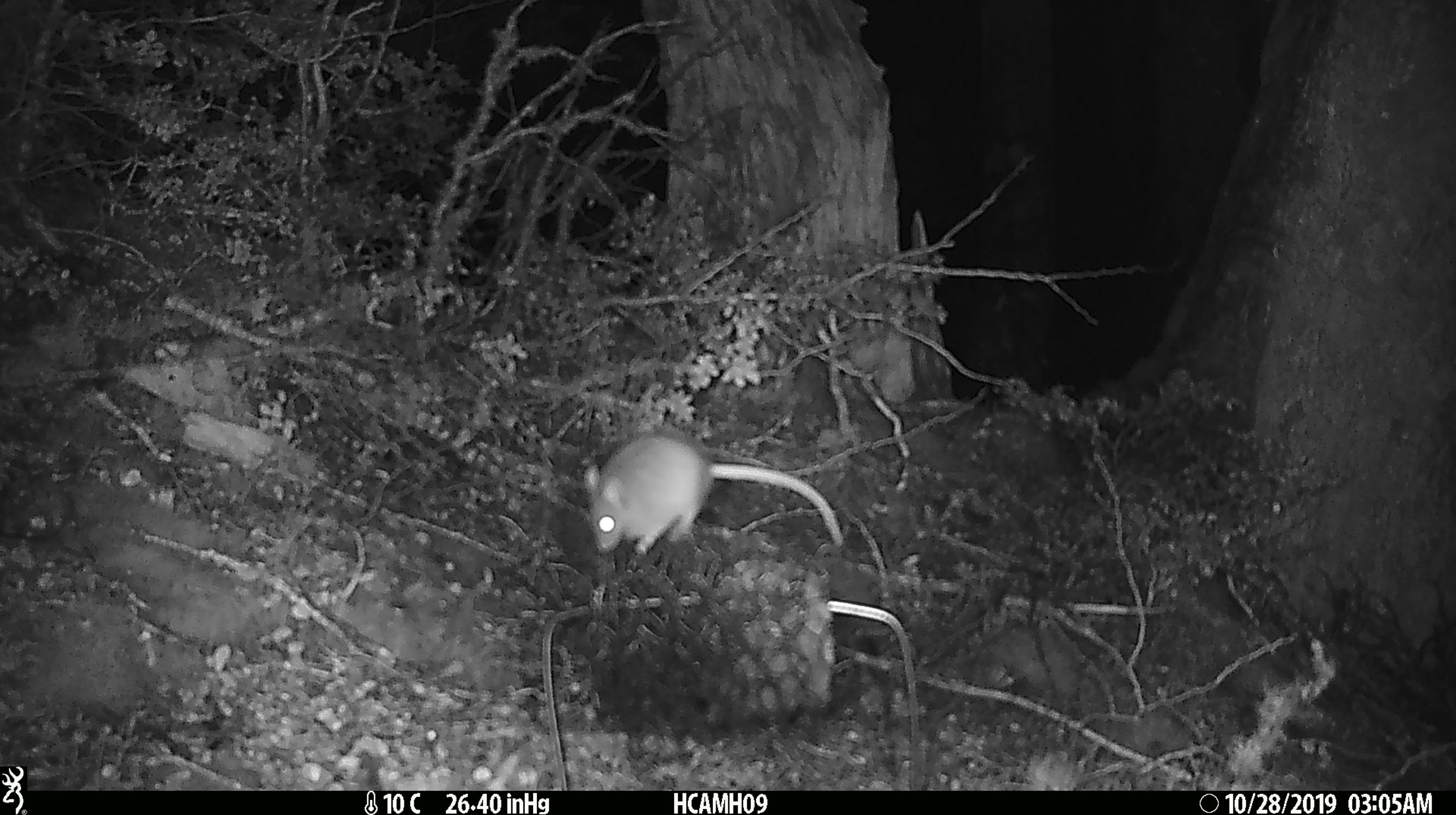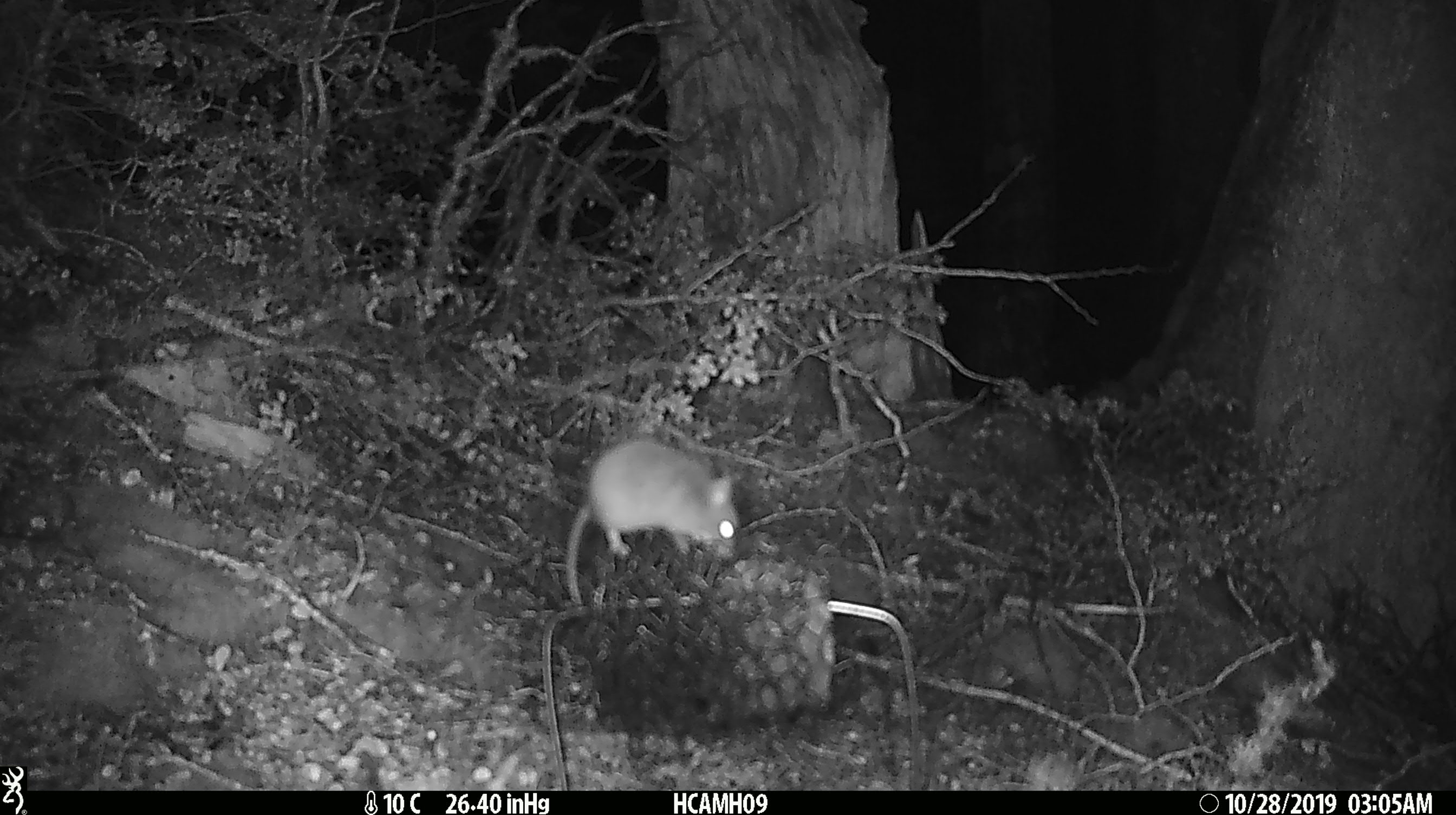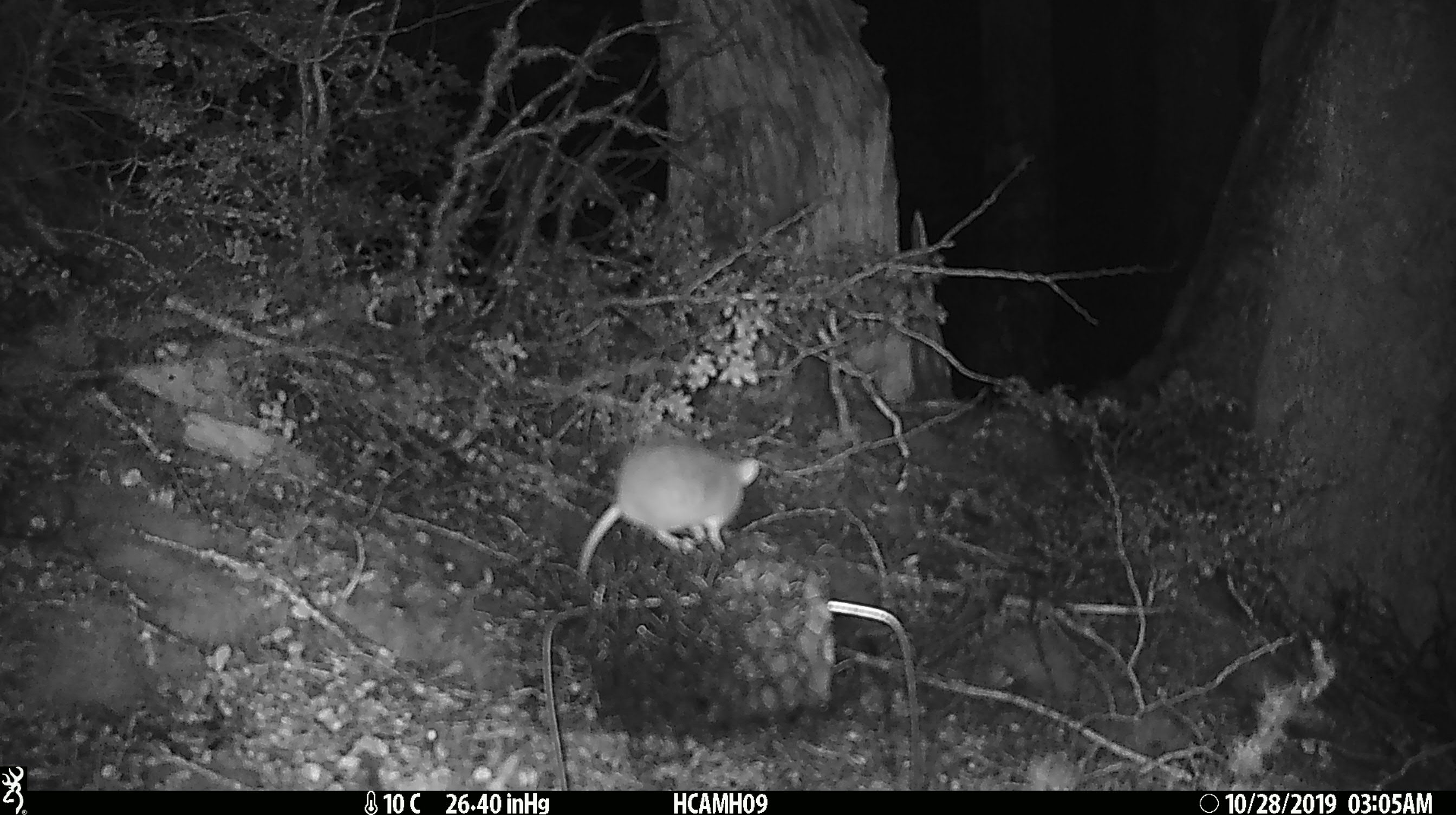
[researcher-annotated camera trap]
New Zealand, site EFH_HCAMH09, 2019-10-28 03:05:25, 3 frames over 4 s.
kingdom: Animalia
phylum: Chordata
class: Mammalia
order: Rodentia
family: Muridae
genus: Mus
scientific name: Mus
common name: mouse